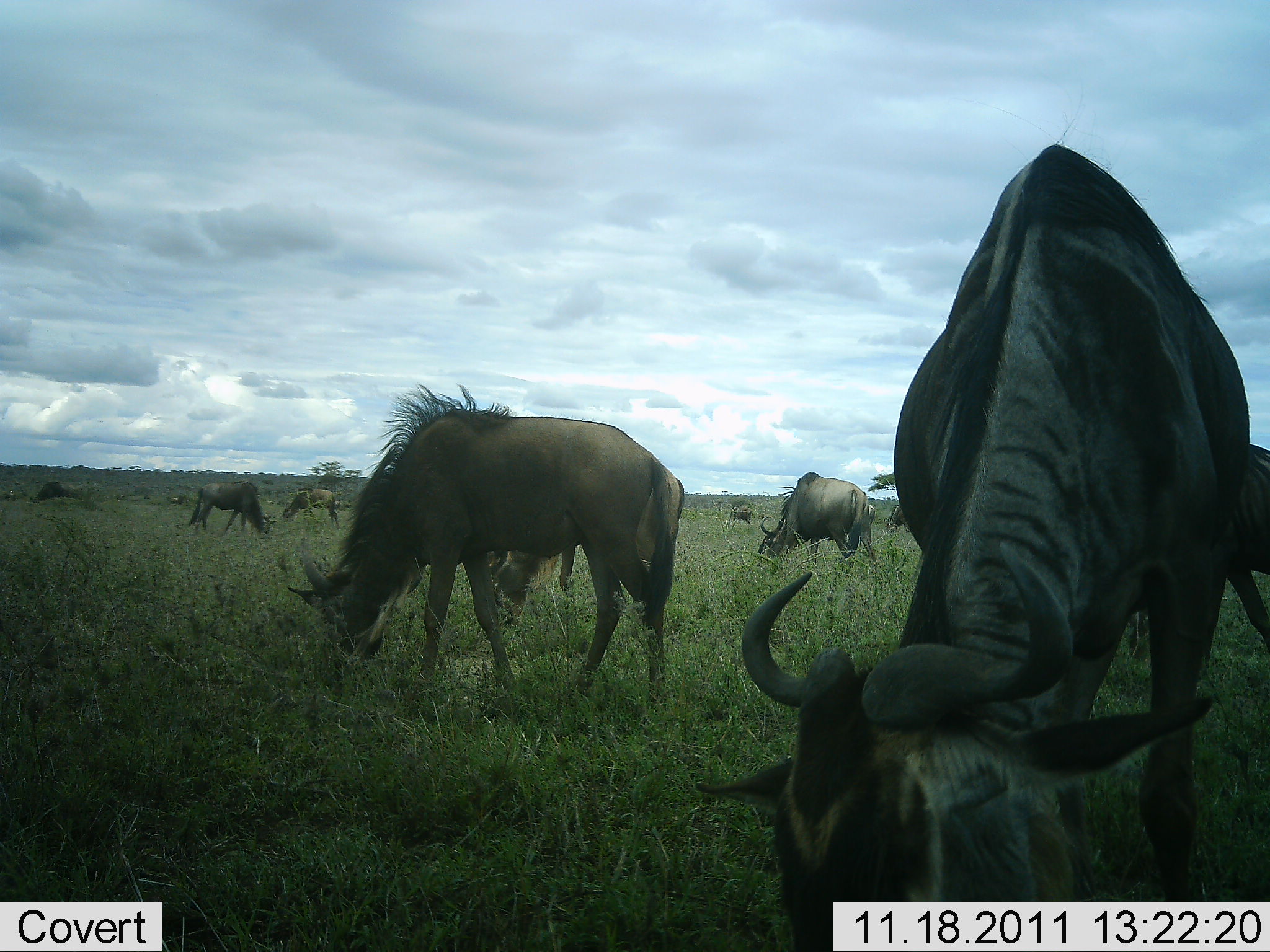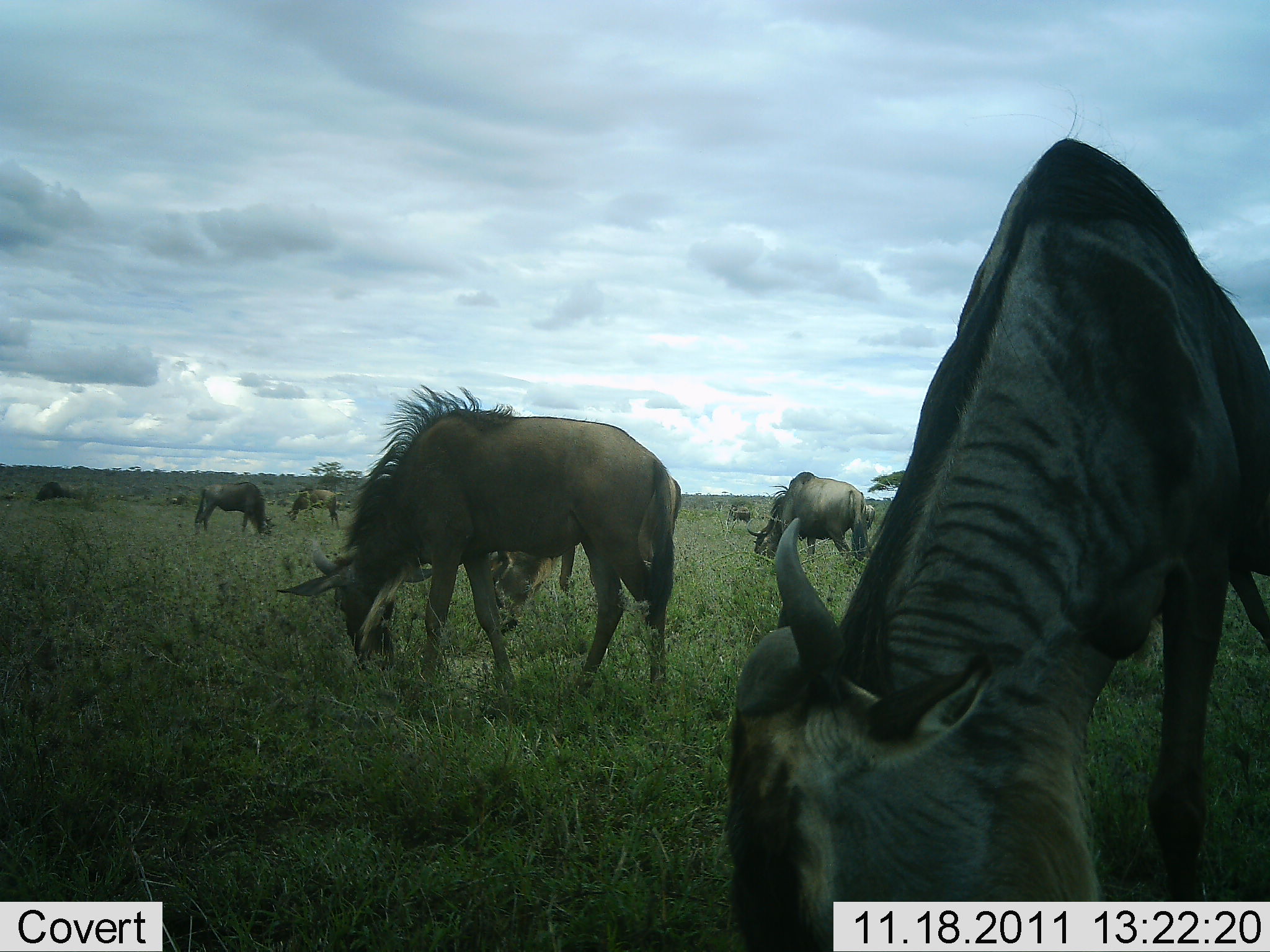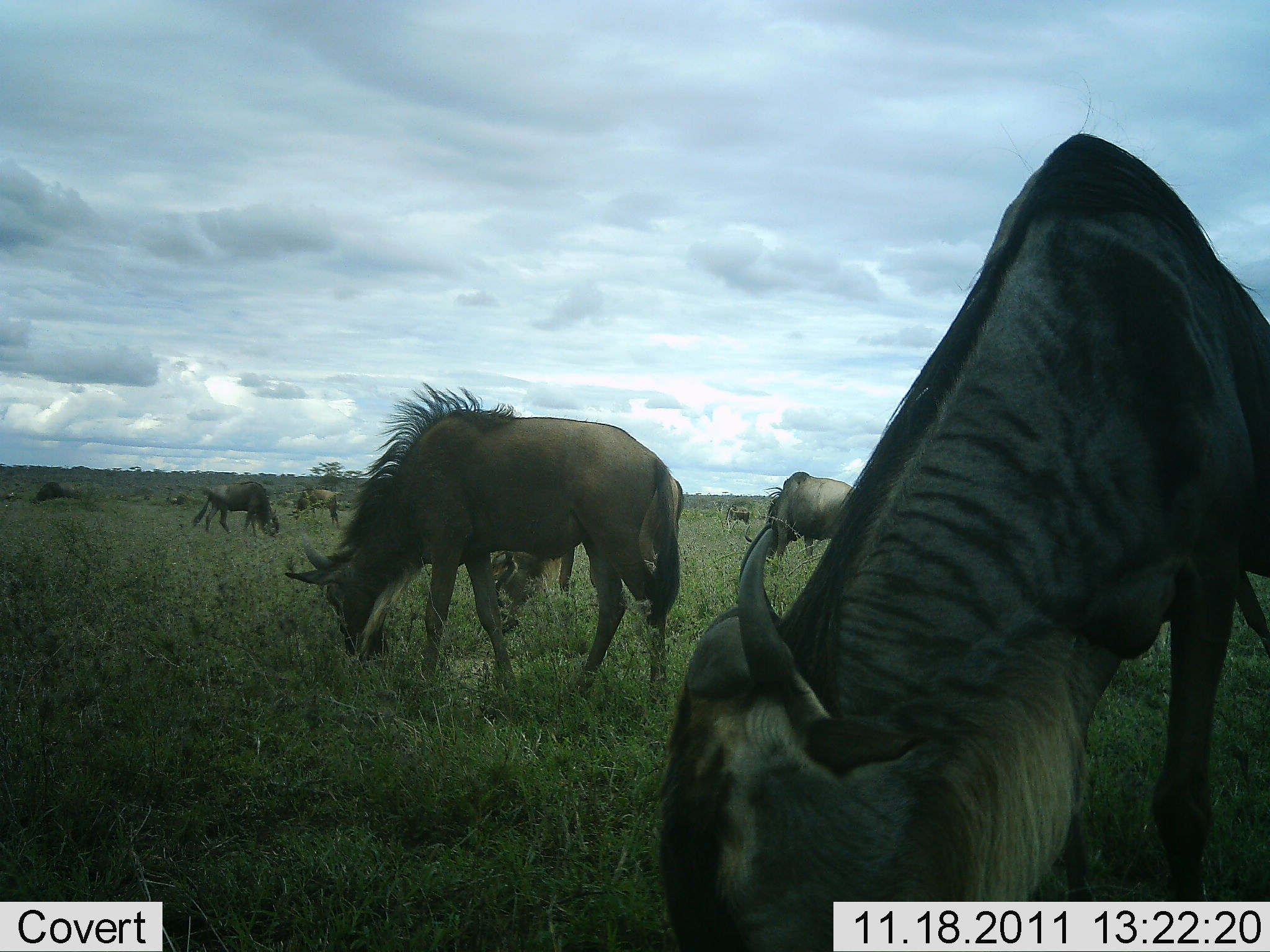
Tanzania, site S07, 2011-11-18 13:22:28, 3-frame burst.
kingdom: Animalia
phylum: Chordata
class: Mammalia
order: Artiodactyla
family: Bovidae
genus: Connochaetes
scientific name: Connochaetes taurinus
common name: blue wildebeest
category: wildebeest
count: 8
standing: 25%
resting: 0%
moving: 8%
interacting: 0%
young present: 0%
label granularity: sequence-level